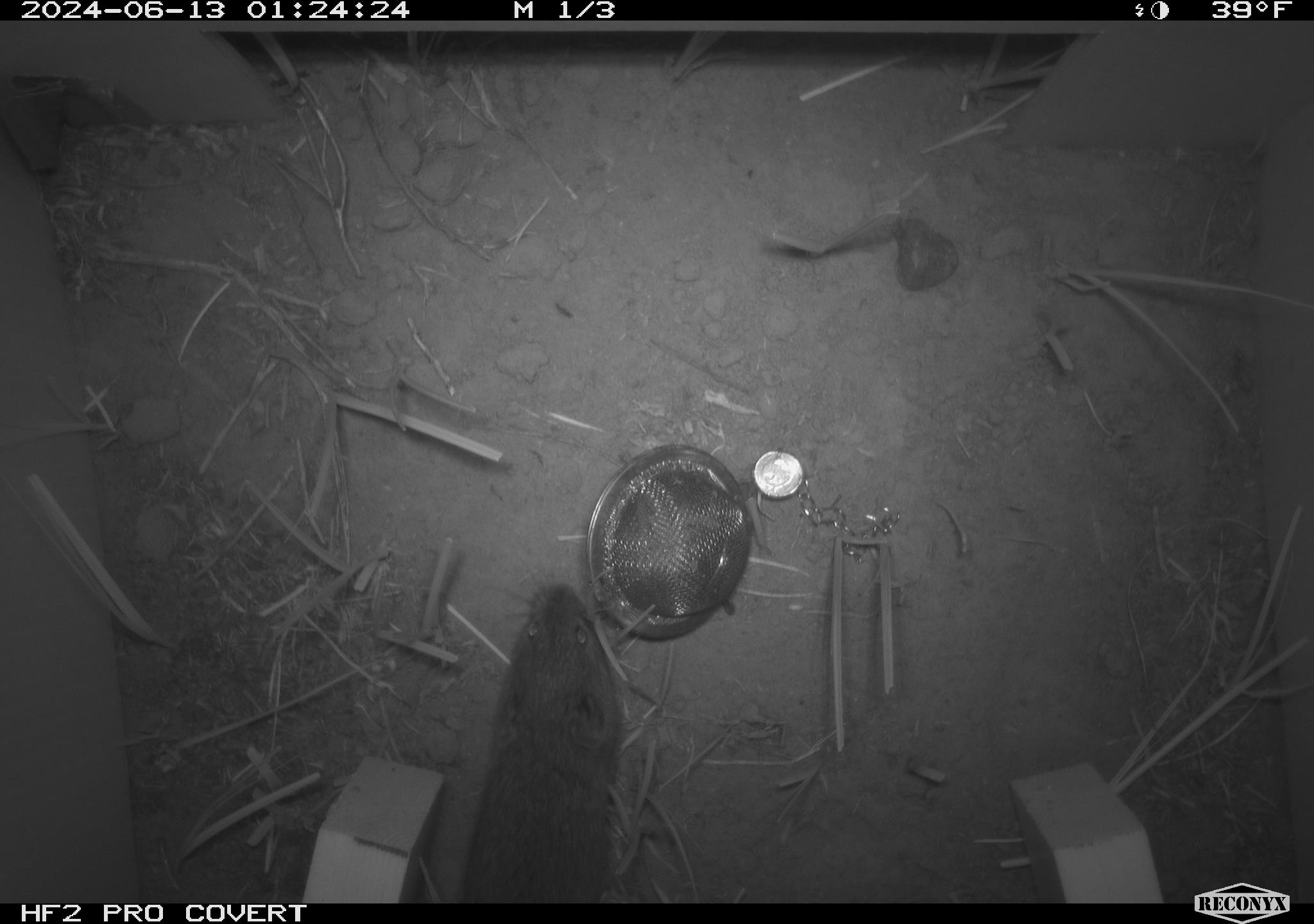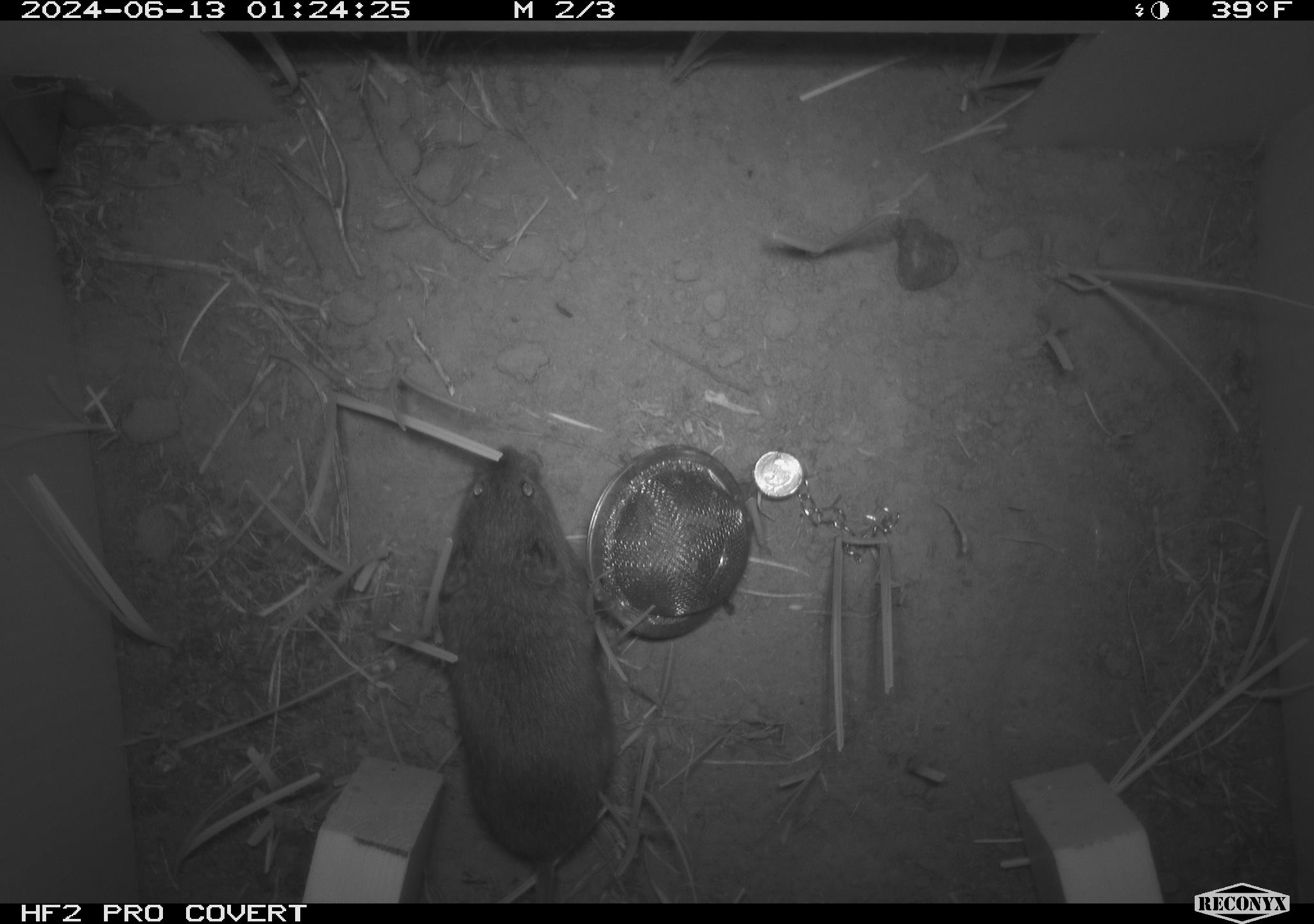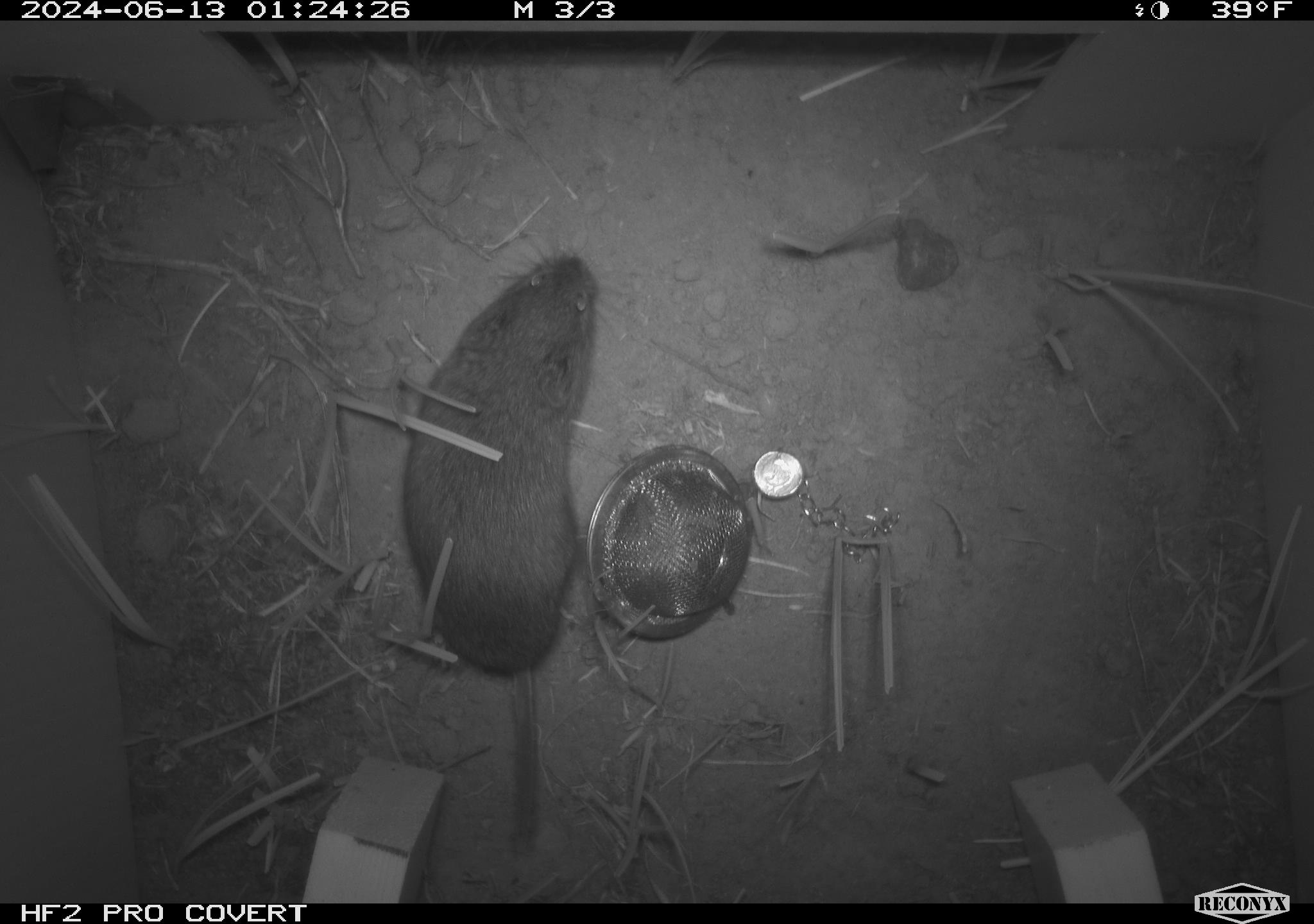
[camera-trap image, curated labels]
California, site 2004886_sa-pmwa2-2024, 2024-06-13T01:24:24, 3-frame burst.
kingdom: Animalia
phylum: Chordata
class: Mammalia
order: Rodentia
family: Cricetidae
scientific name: Arvicolinae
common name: voles, lemmings, and muskrats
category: arvicolinae subfamily